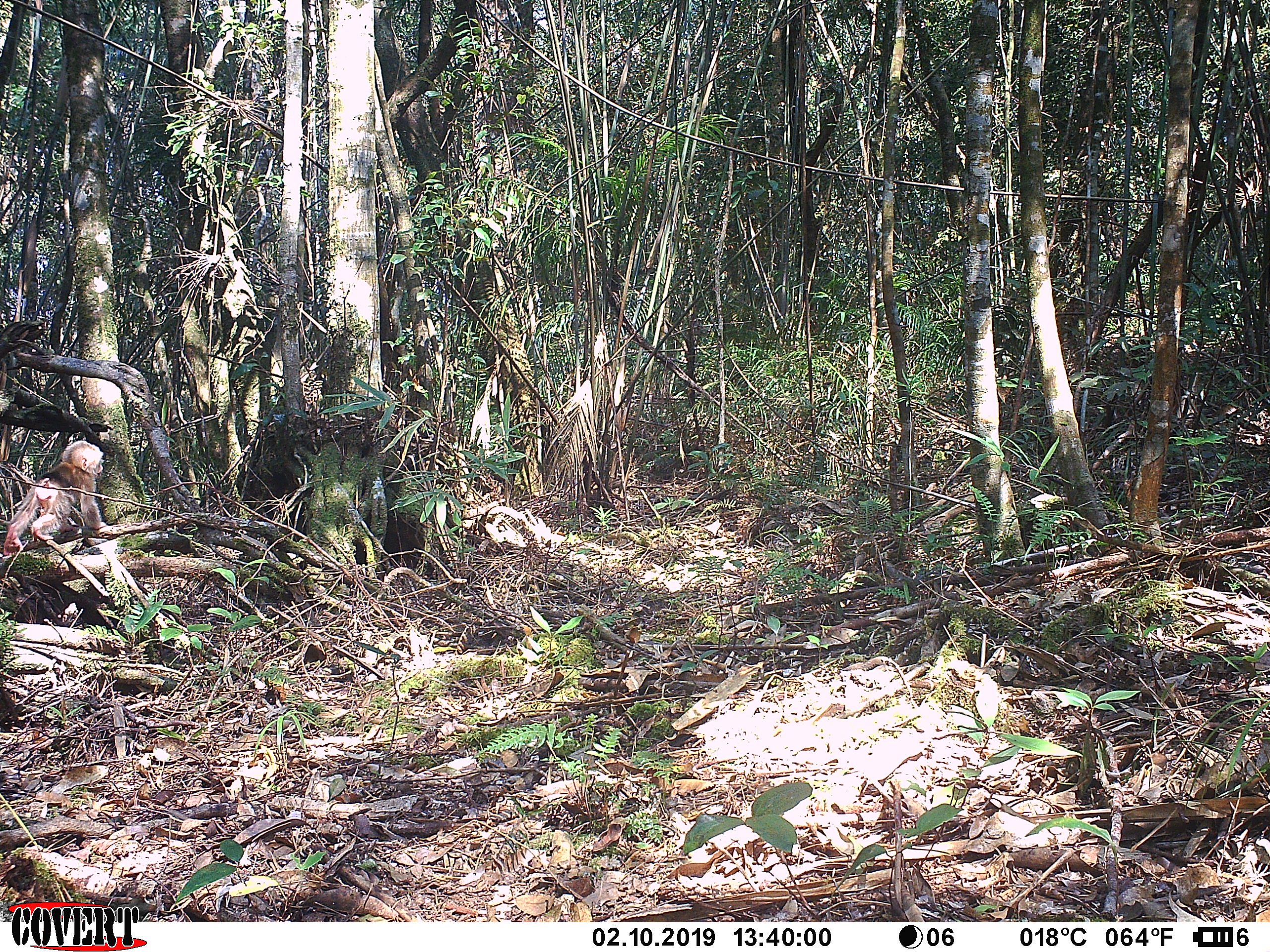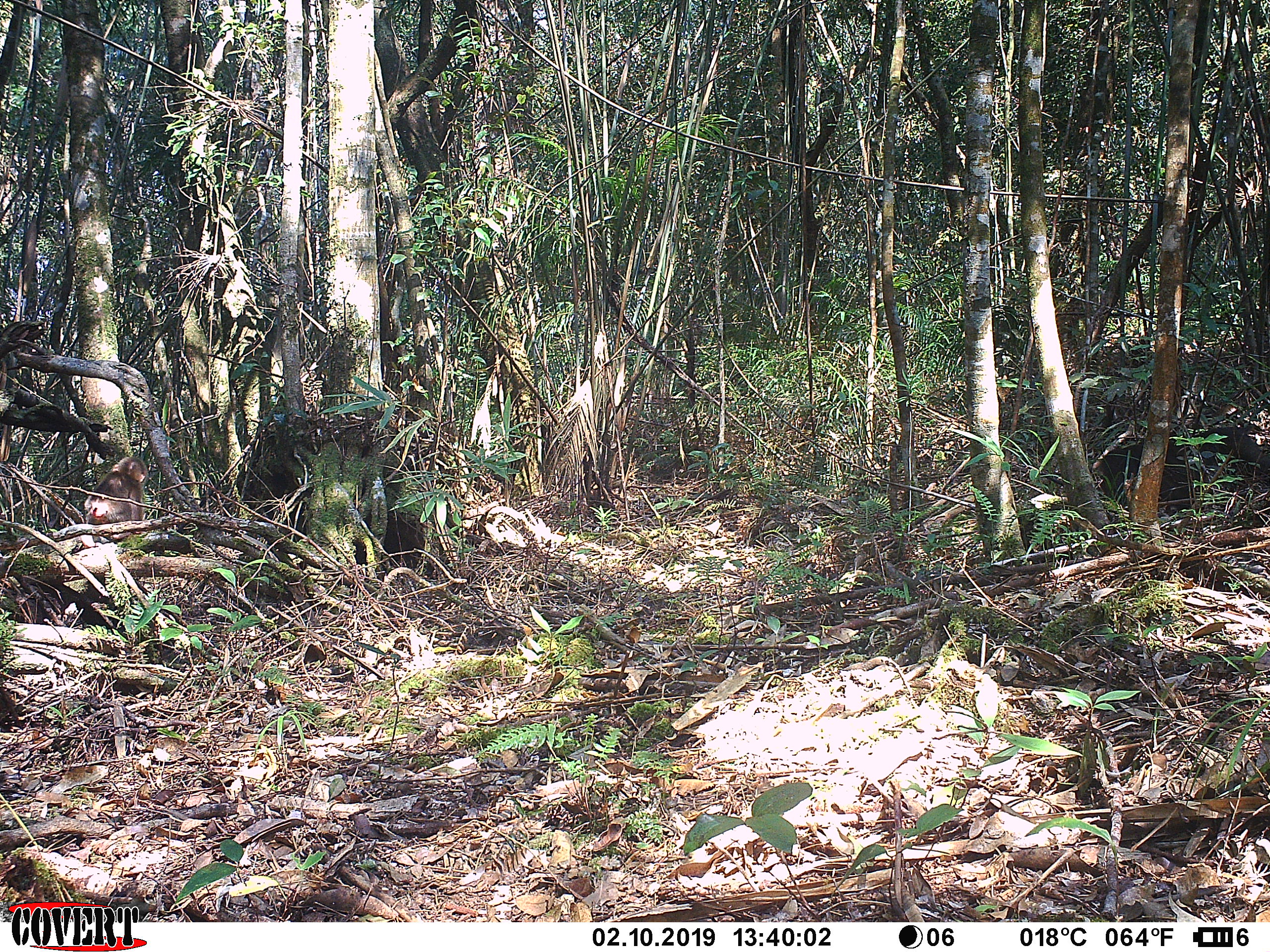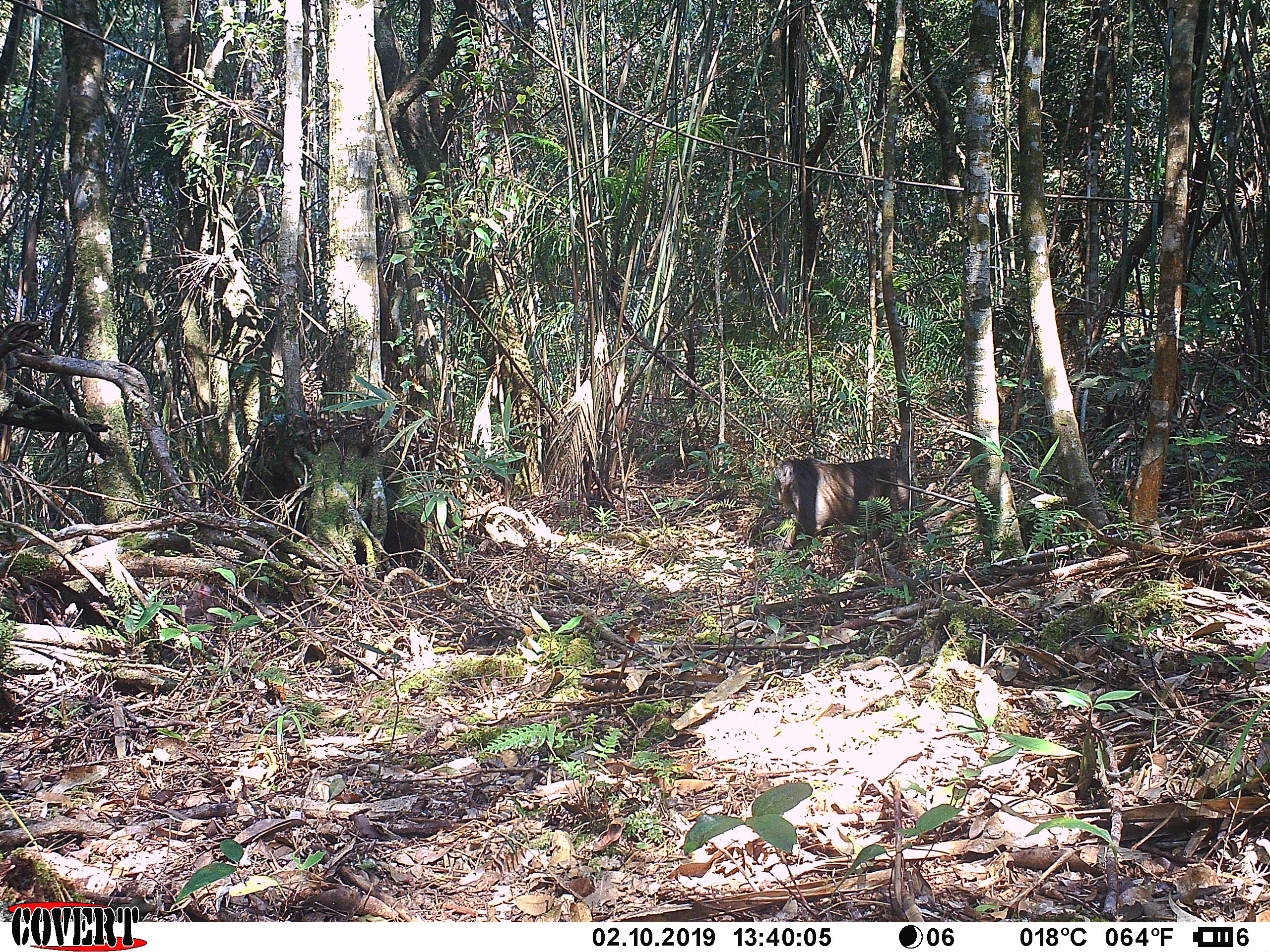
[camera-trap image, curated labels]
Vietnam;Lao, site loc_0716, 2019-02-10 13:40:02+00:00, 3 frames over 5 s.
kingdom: Animalia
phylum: Chordata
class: Mammalia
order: Primates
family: Cercopithecidae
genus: Macaca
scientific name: Macaca arctoides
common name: stump-tailed macaque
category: stump tailed macaque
Stump tailed macaque (stump-tailed macaque) (Macaca arctoides). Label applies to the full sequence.